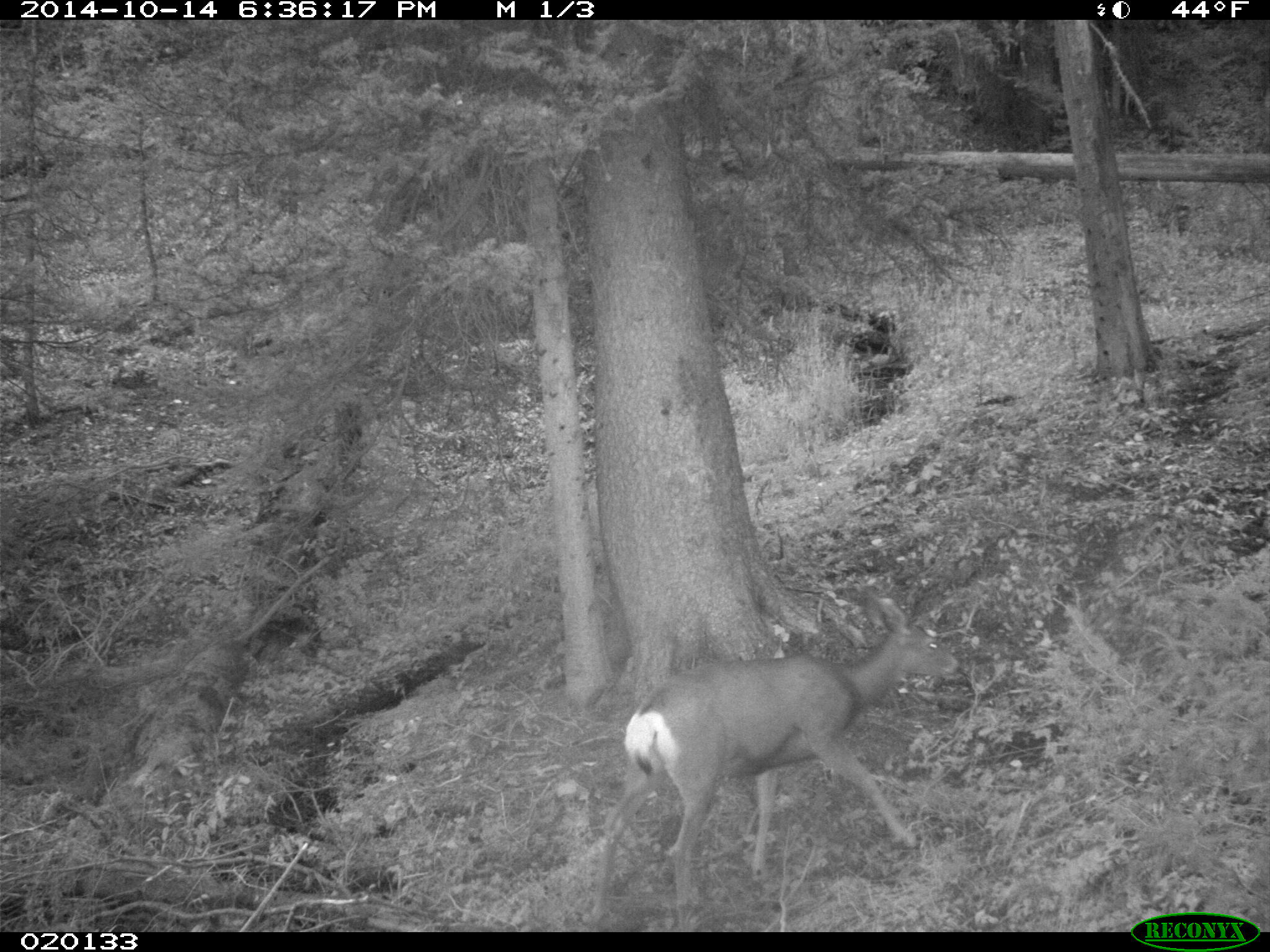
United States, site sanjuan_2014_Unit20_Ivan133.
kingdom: Animalia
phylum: Chordata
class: Mammalia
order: Artiodactyla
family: Cervidae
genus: Odocoileus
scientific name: Odocoileus hemionus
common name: mule deer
Odocoileus hemionus (mule deer).